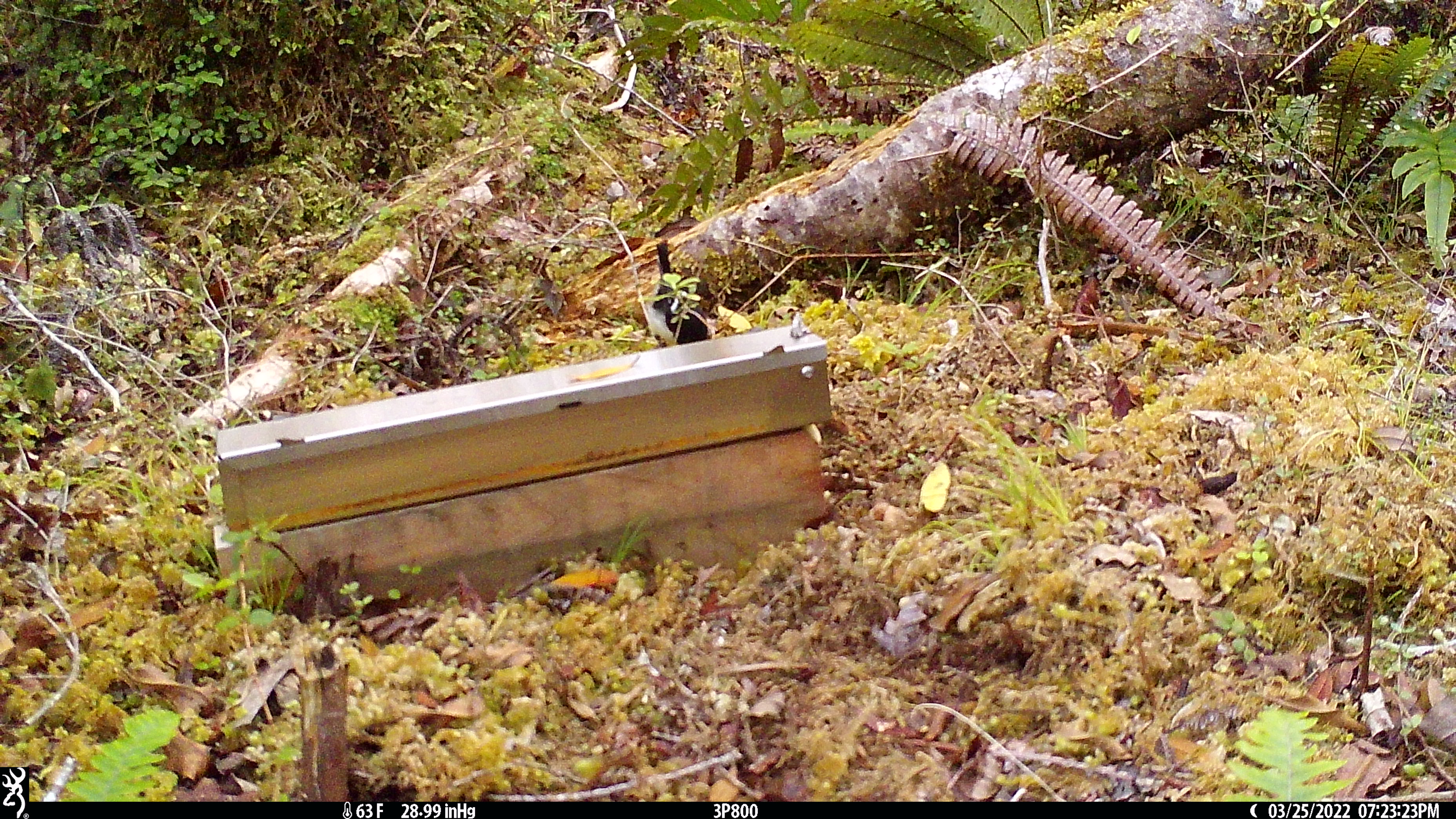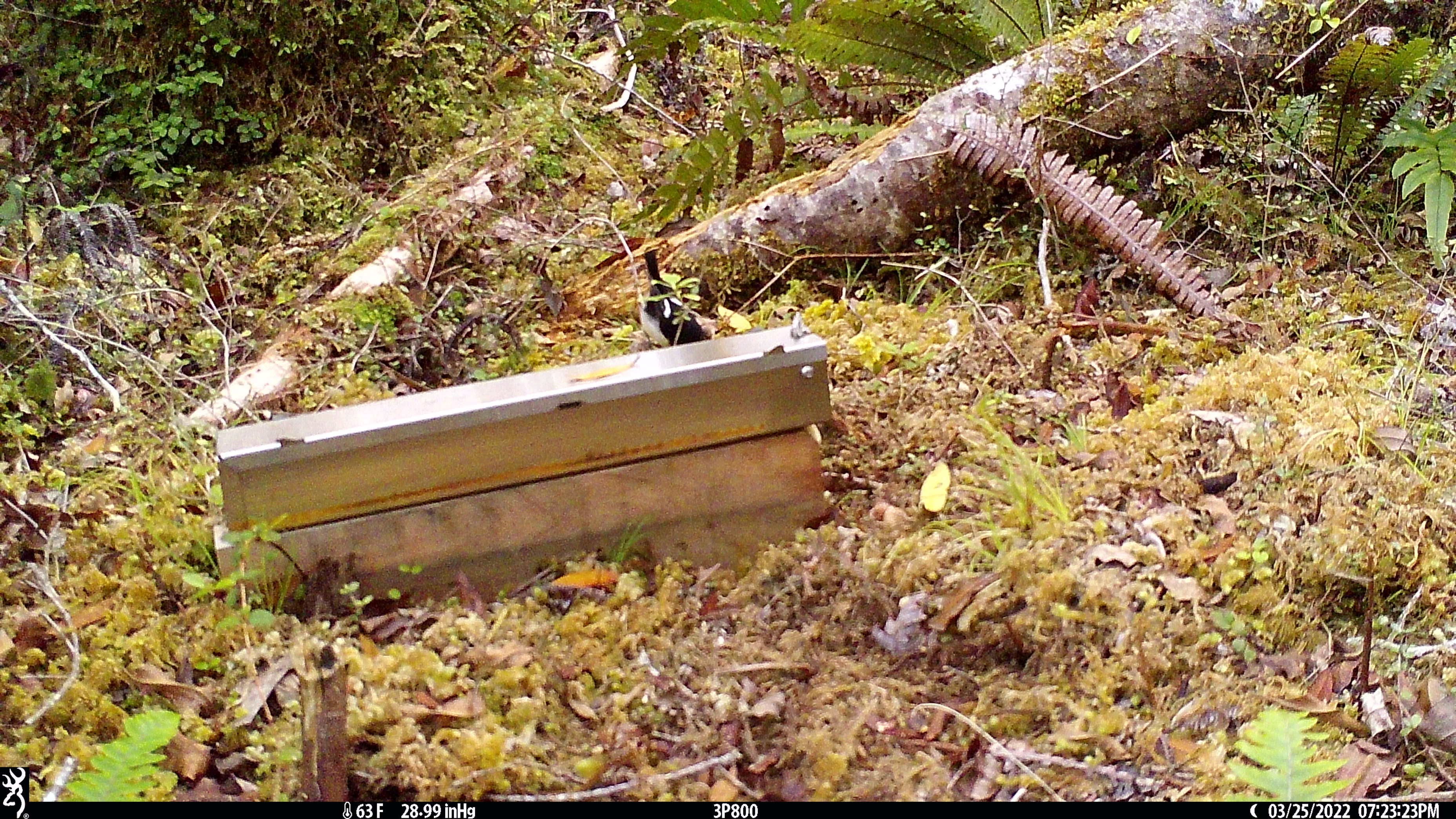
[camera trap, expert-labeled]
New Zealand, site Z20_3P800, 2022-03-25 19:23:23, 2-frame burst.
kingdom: Animalia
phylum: Chordata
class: Aves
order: Passeriformes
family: Petroicidae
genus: Petroica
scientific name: Petroica macrocephala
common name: tomtit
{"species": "tomtit (Petroica macrocephala)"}